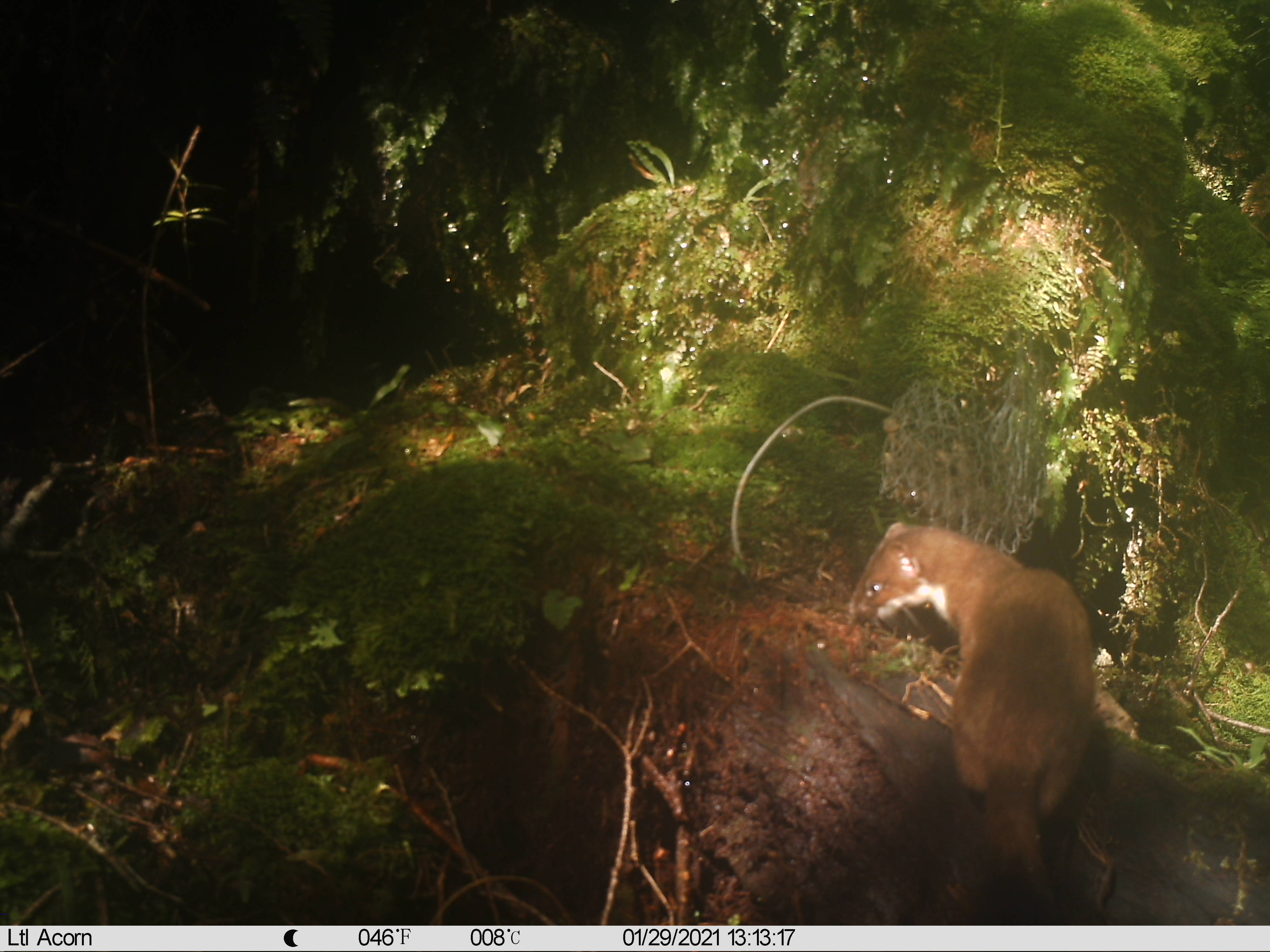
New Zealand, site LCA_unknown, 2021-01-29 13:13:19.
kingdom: Animalia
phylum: Chordata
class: Mammalia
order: Carnivora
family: Mustelidae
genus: Mustela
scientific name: Mustela erminea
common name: stoat